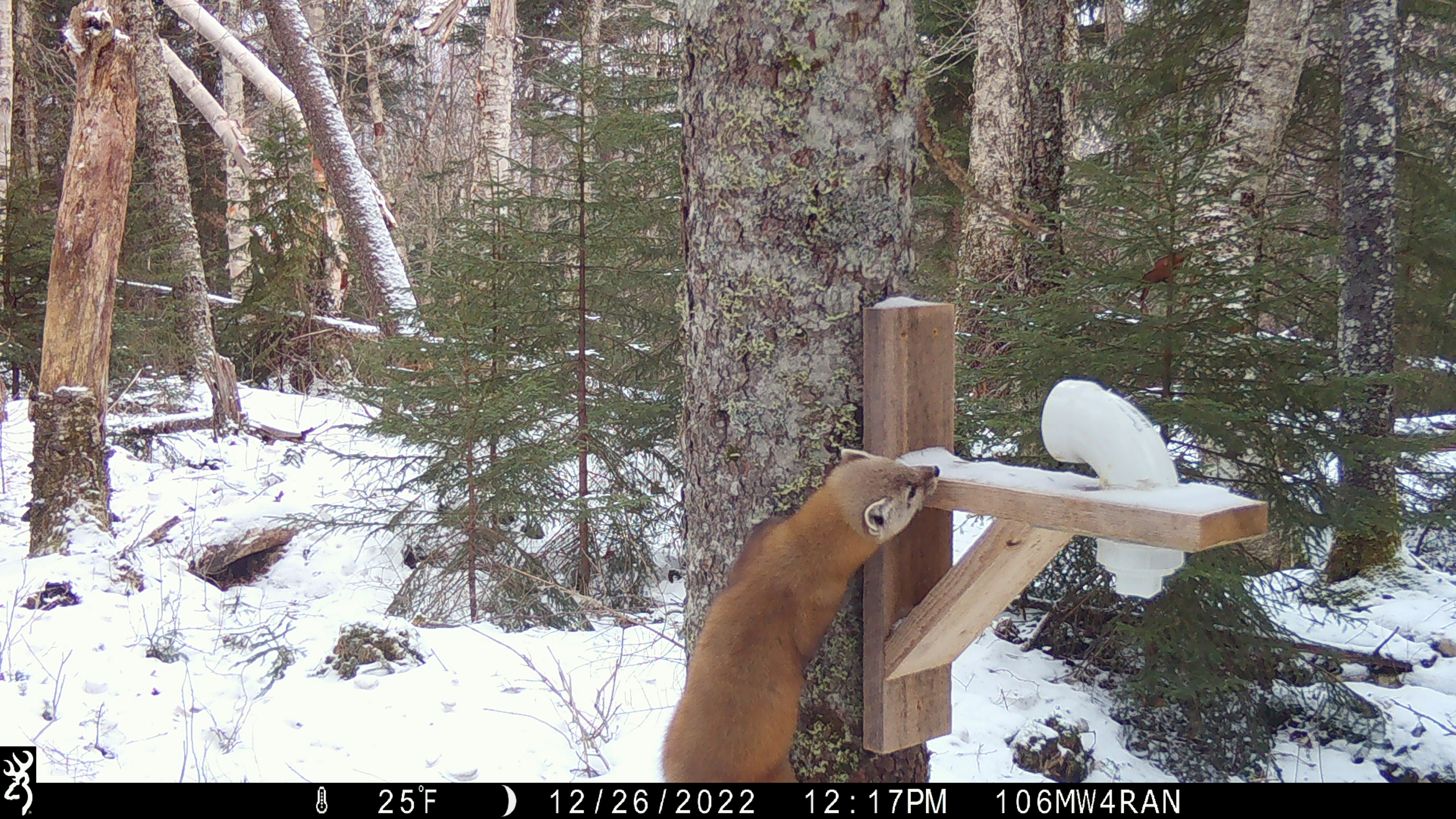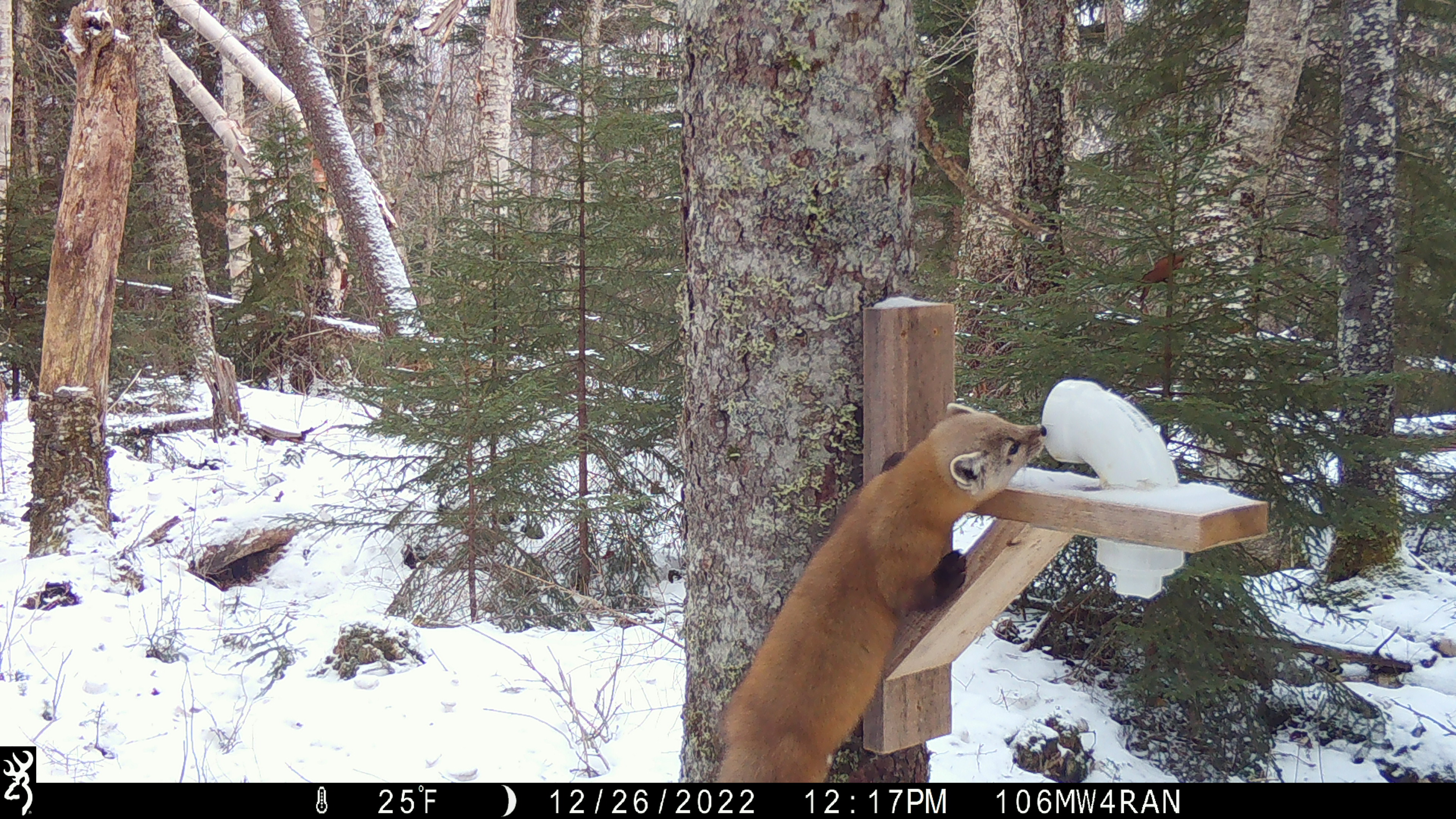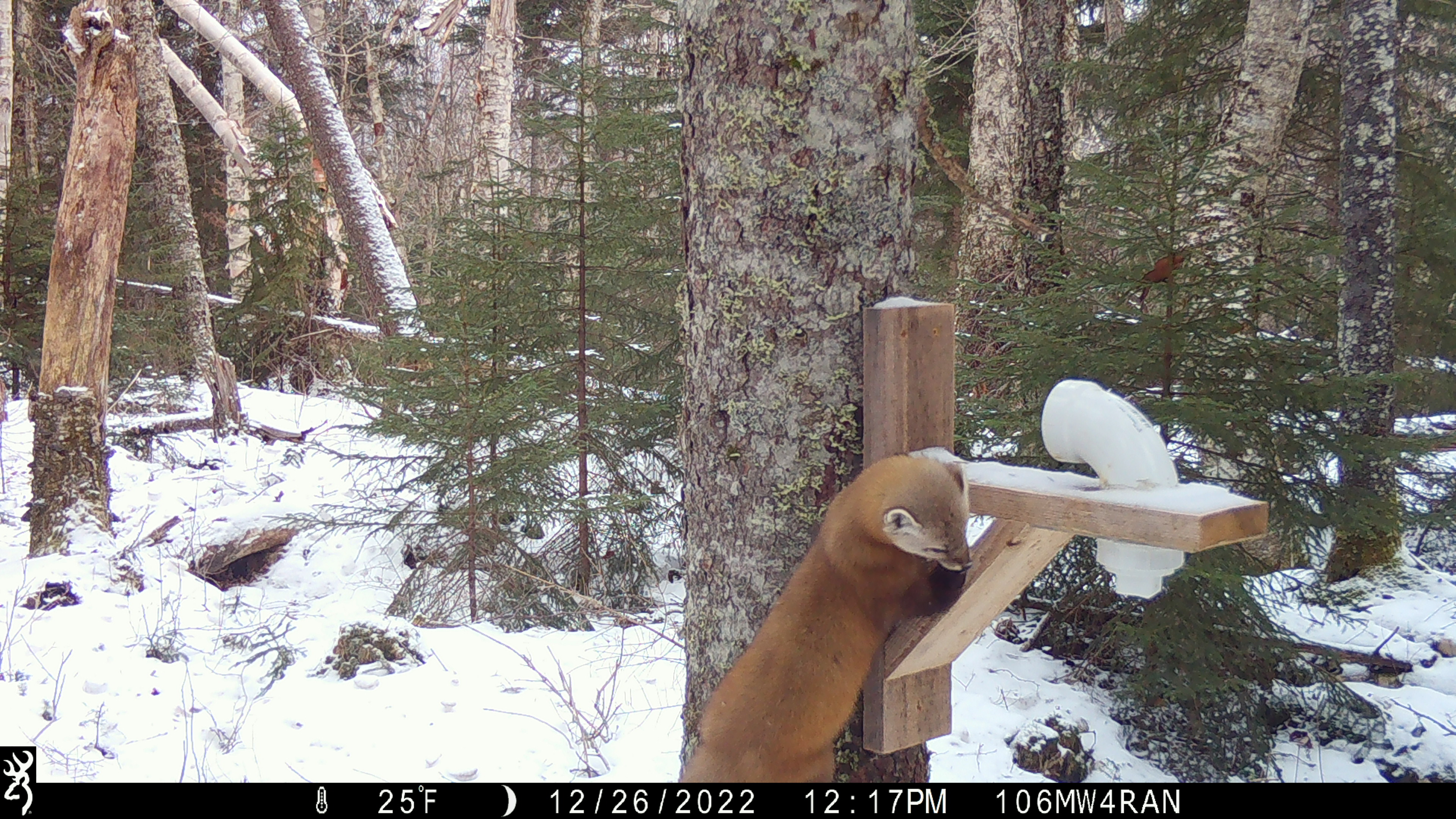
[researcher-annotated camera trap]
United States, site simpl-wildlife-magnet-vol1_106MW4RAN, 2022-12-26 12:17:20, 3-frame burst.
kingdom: Animalia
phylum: Chordata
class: Mammalia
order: Carnivora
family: Mustelidae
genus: Martes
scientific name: Martes americana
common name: american marten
American marten (Martes americana).